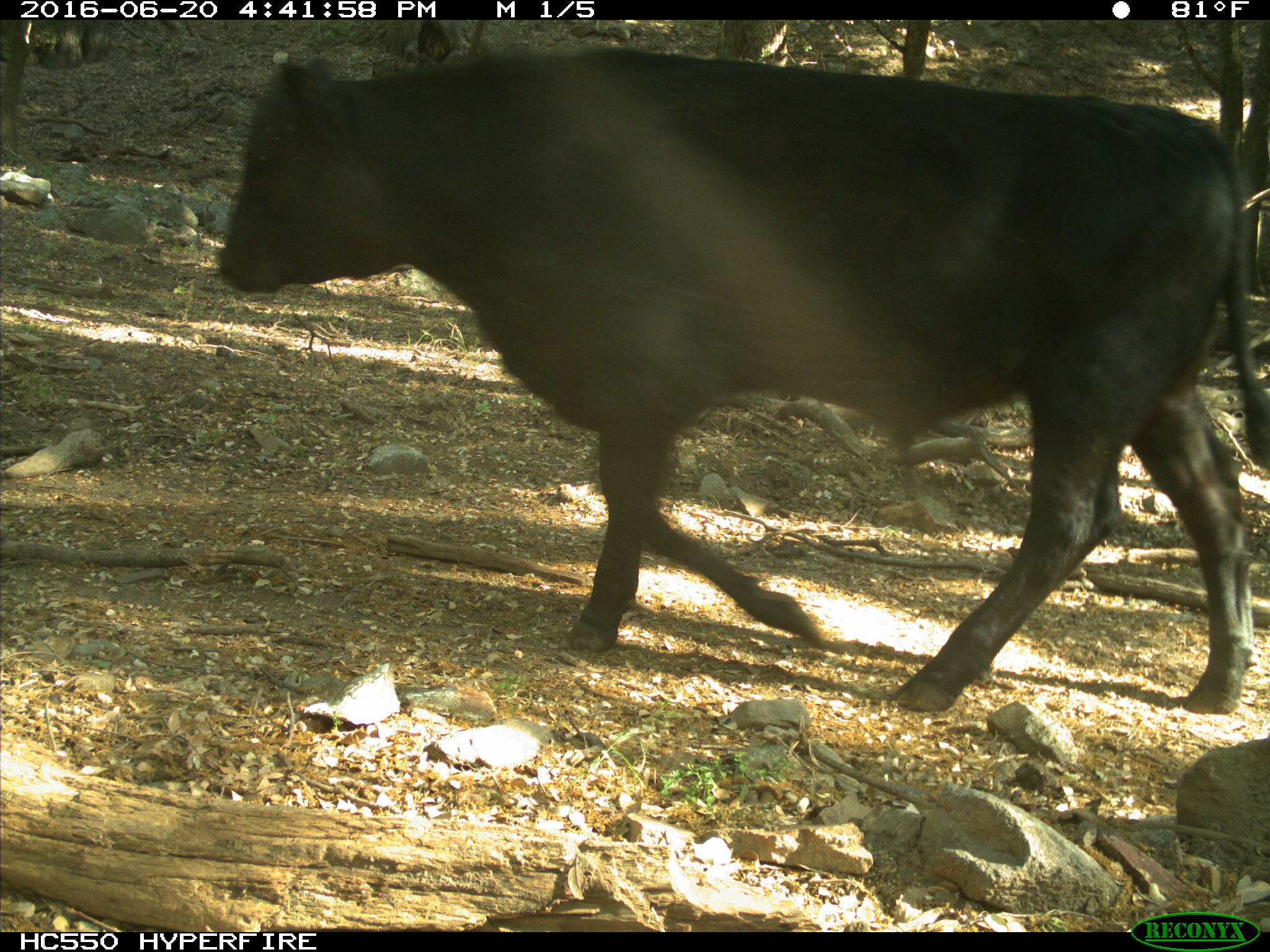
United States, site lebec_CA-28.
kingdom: Animalia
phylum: Chordata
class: Mammalia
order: Artiodactyla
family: Bovidae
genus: Bos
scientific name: Bos taurus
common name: domestic cow